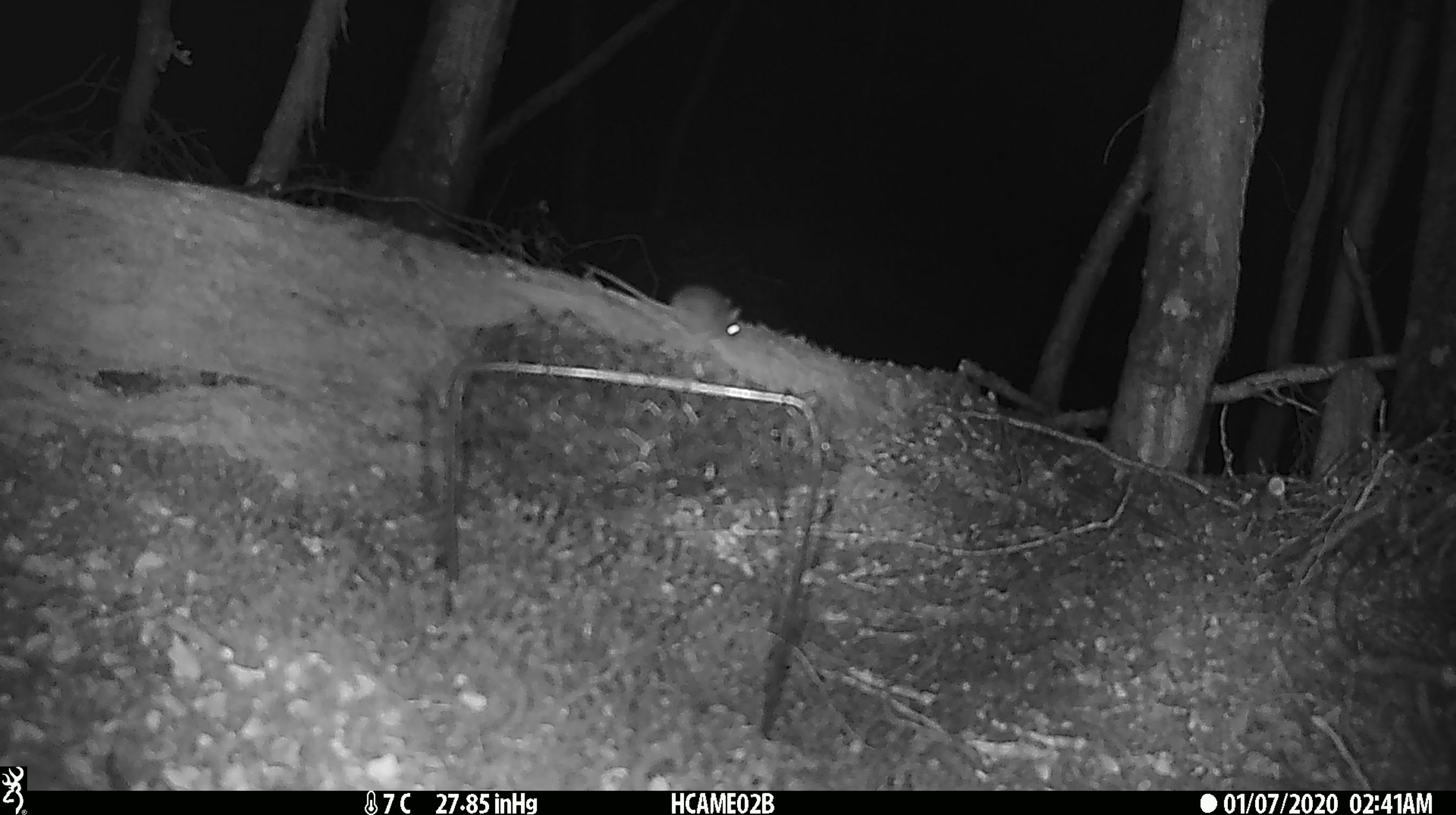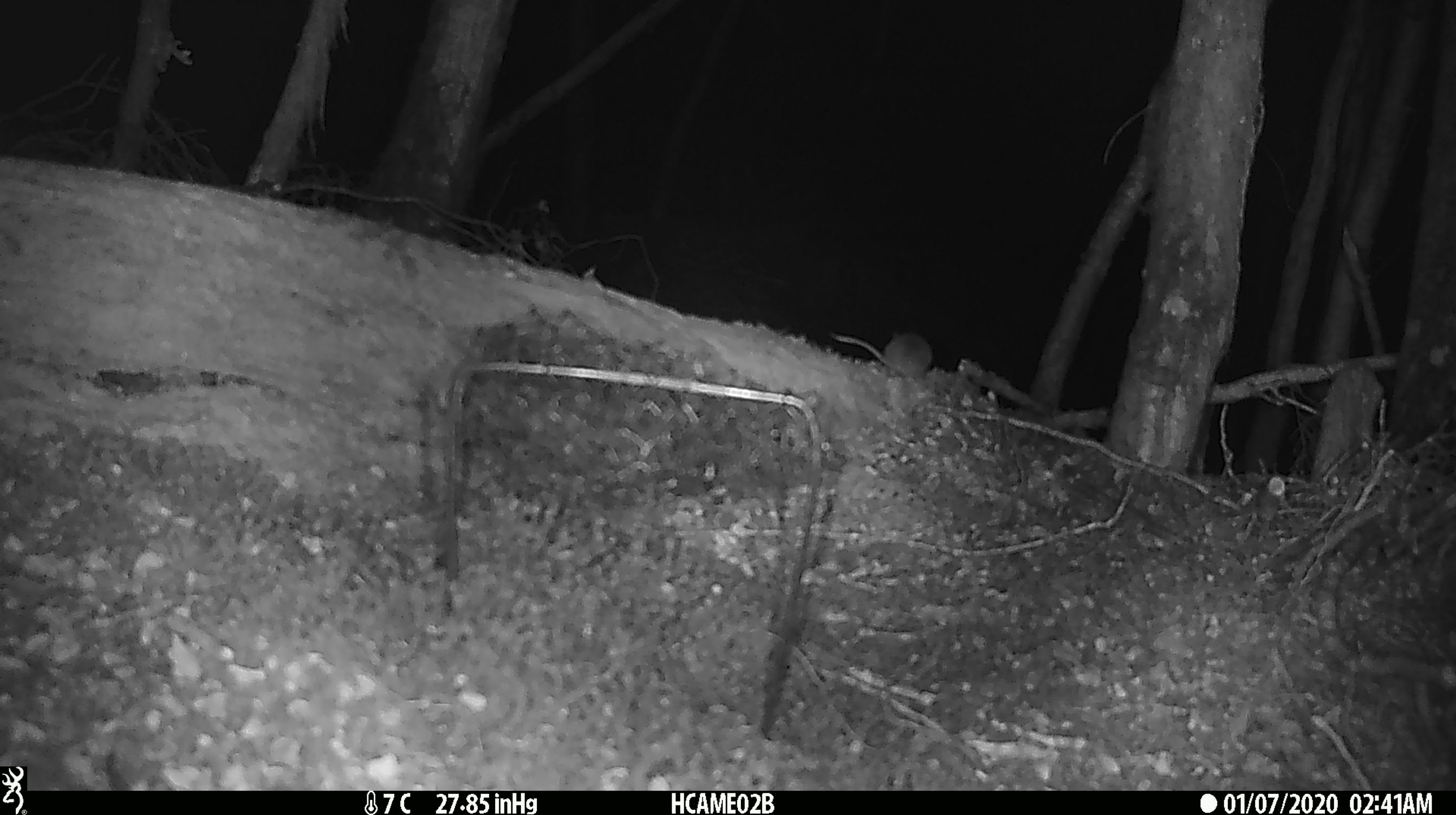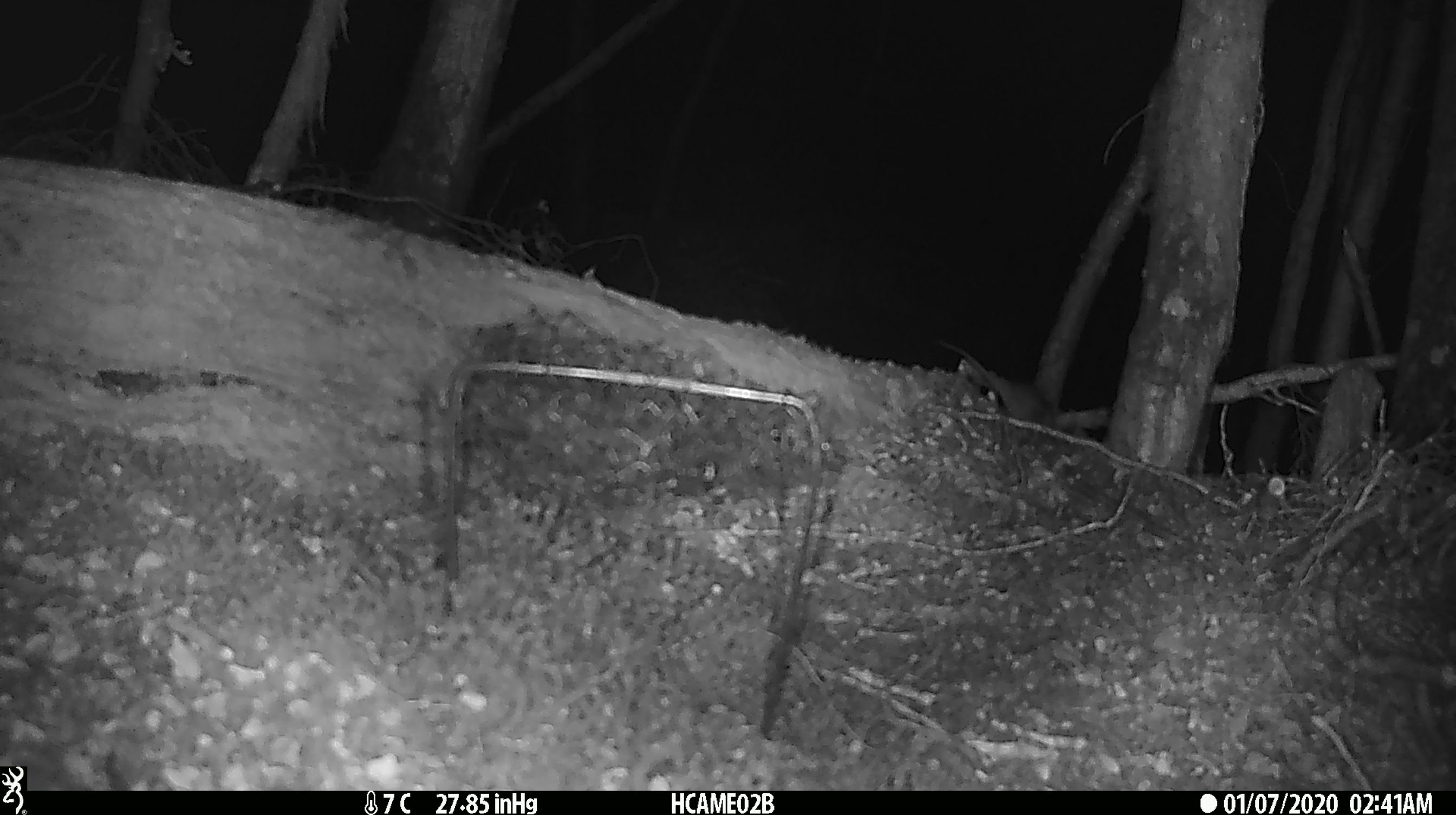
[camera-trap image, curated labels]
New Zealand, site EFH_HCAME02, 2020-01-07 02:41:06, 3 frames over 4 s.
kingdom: Animalia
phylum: Chordata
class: Mammalia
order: Rodentia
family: Muridae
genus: Mus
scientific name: Mus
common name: mouse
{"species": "mouse (Mus)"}